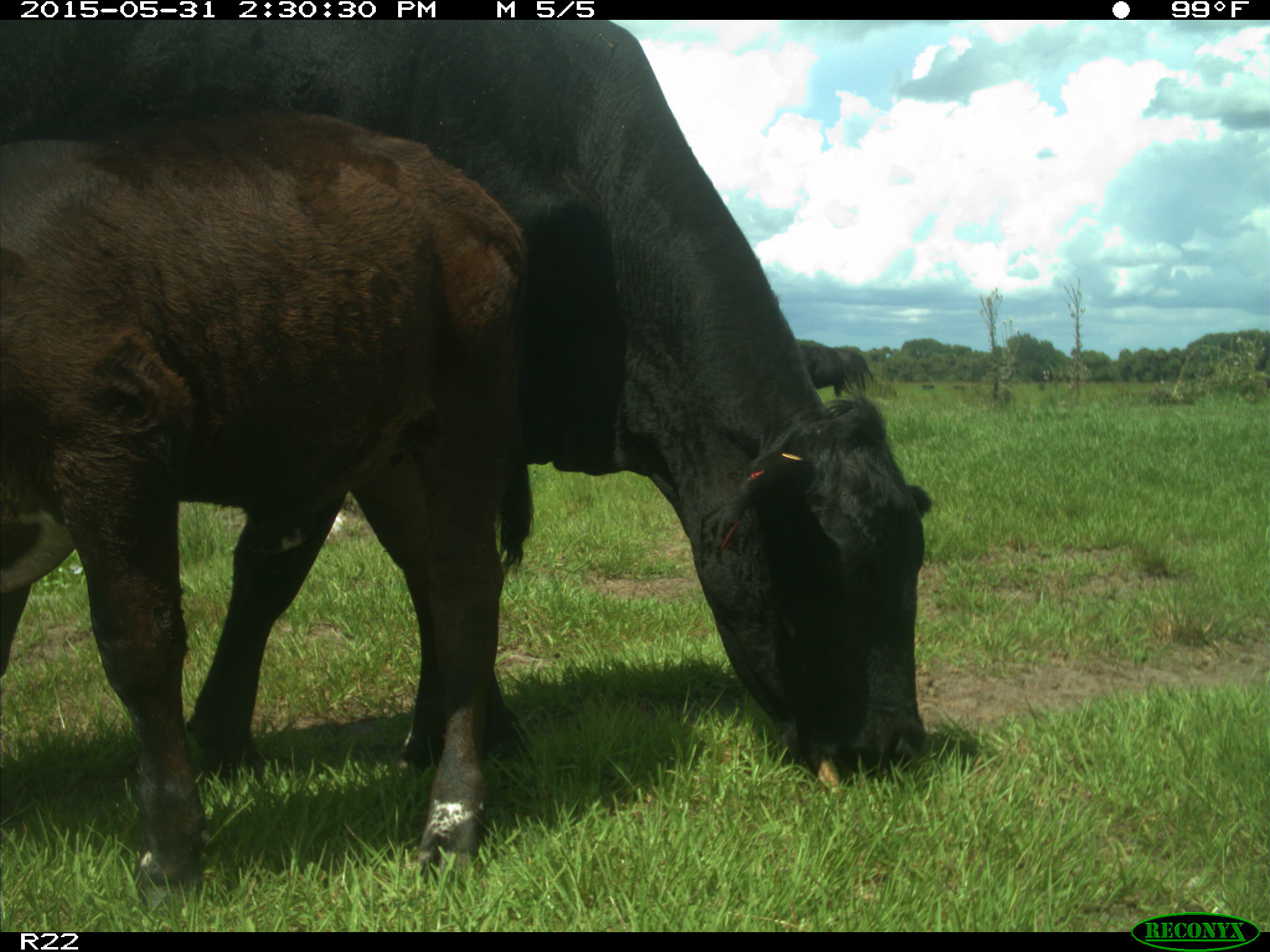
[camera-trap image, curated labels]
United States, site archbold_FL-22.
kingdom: Animalia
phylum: Chordata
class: Mammalia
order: Artiodactyla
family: Bovidae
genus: Bos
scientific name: Bos taurus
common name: domestic cow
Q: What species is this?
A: Bos taurus (domestic cow).